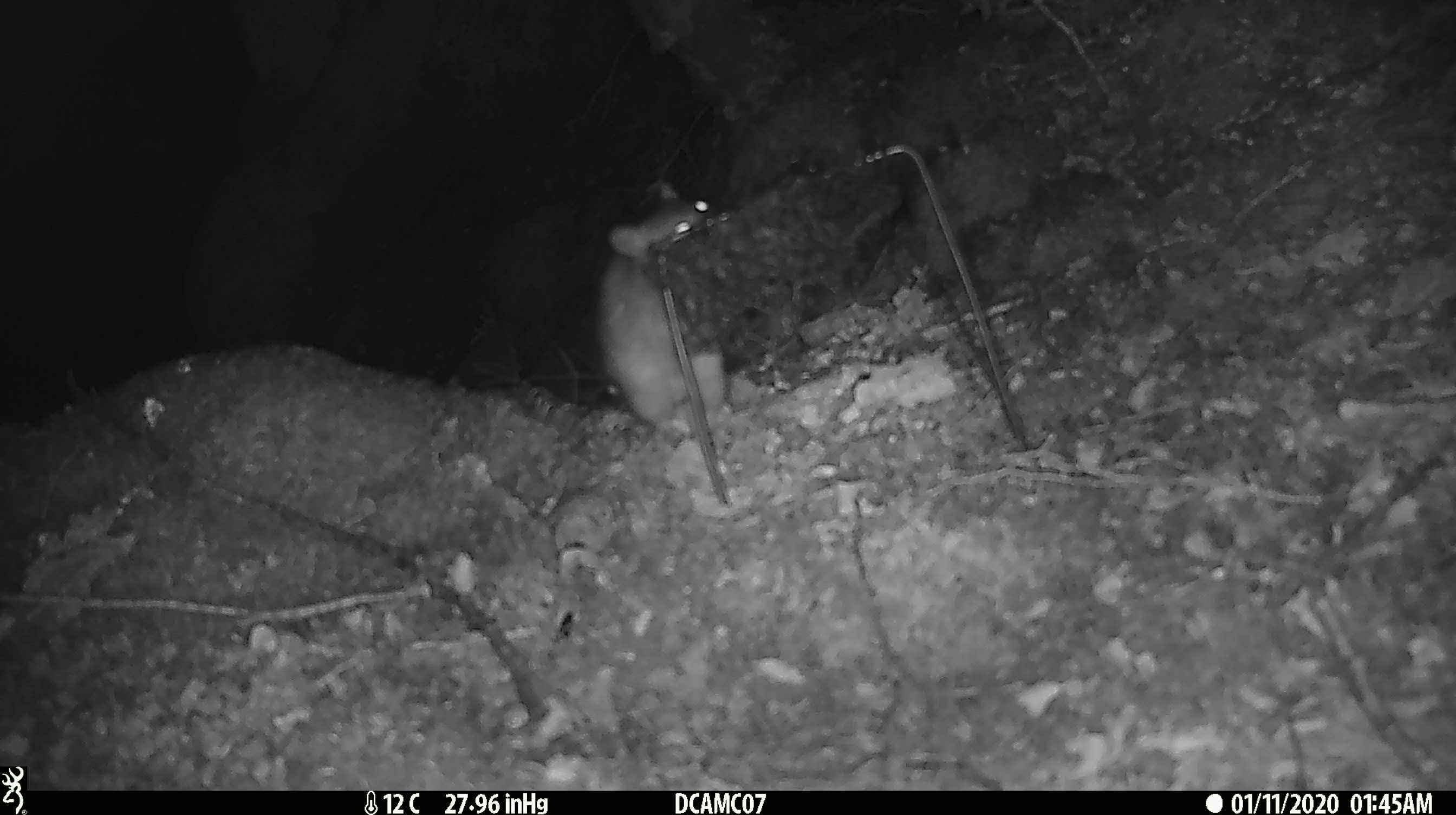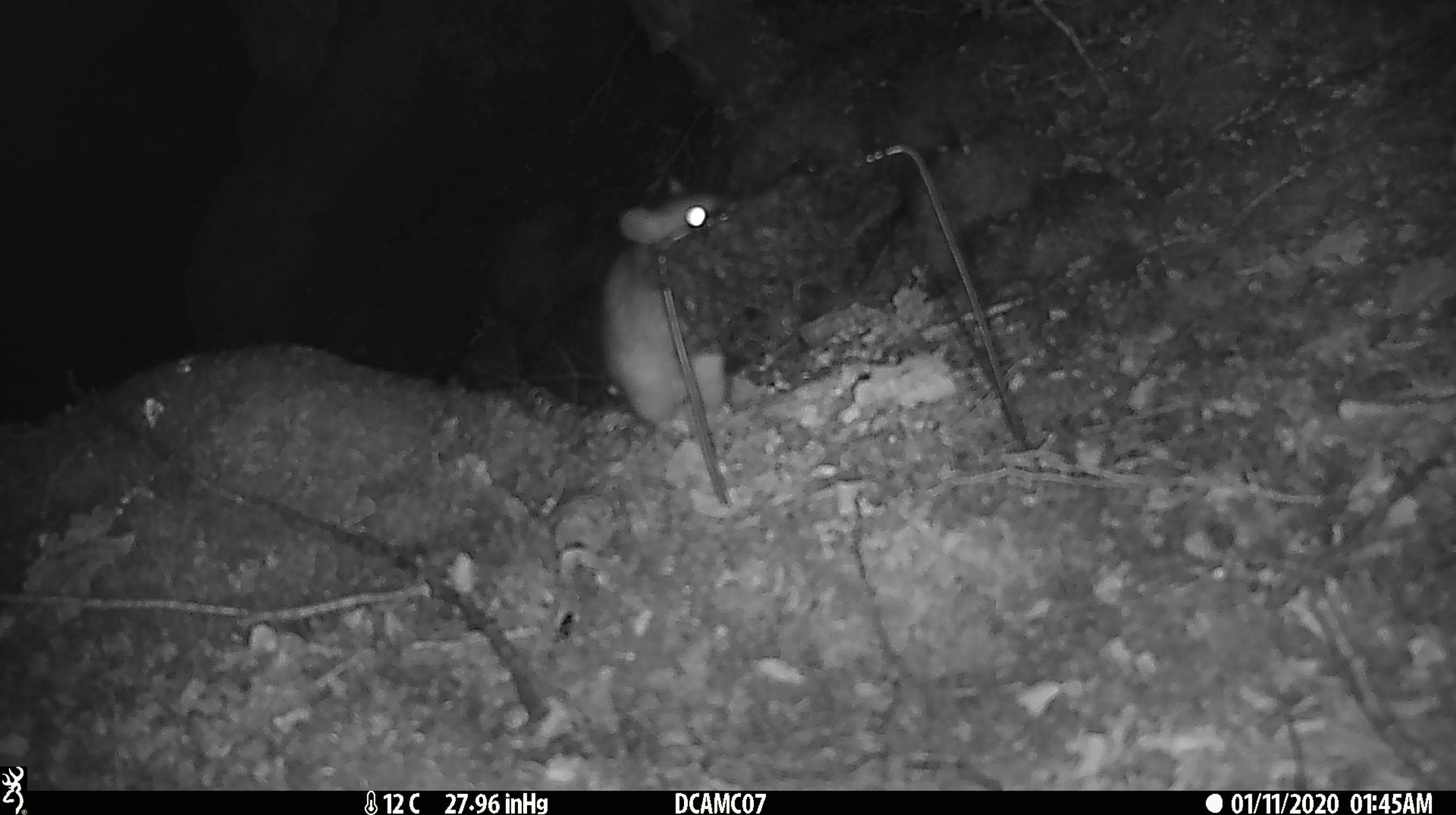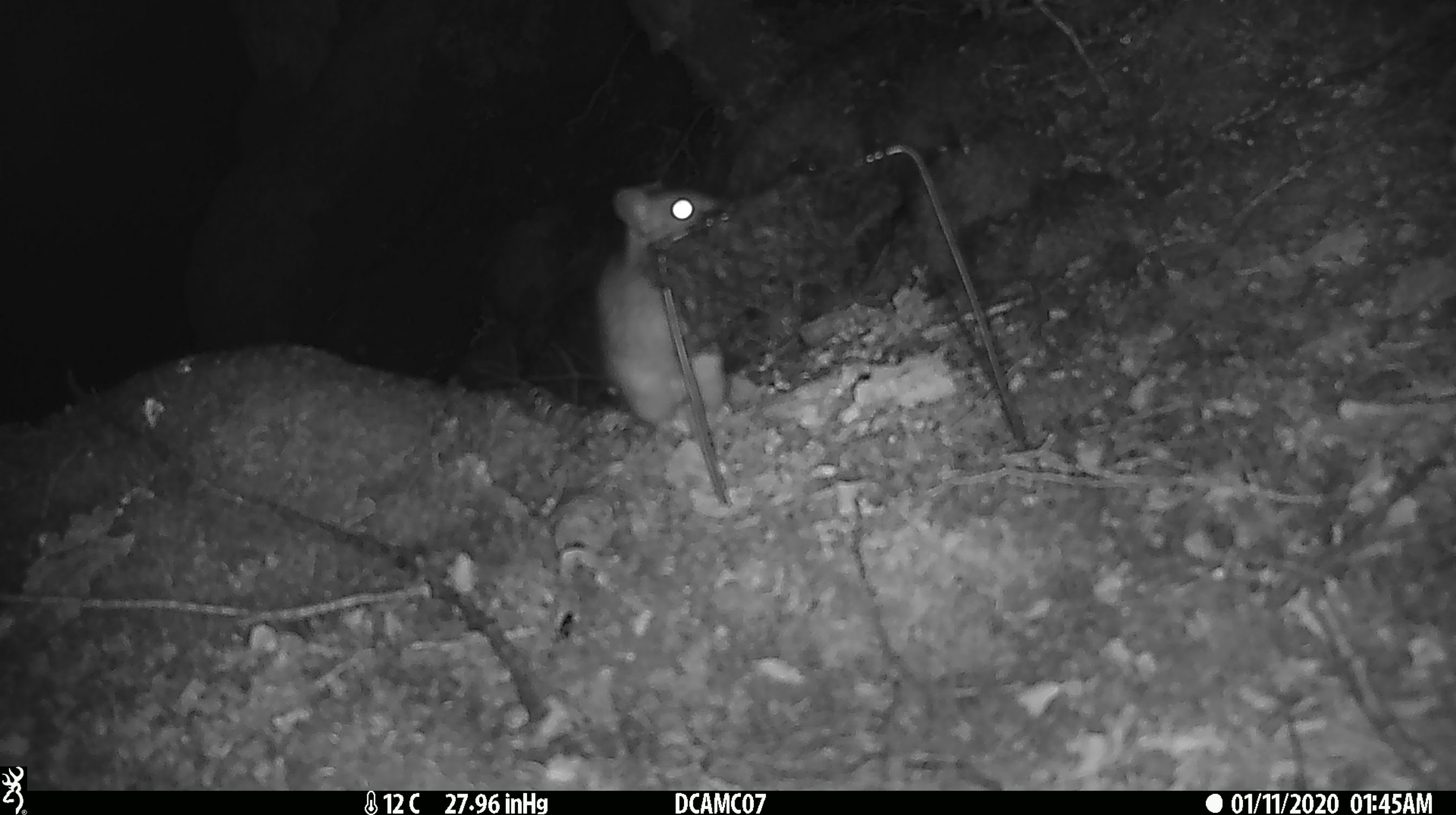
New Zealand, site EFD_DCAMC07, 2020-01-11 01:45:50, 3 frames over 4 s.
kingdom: Animalia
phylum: Chordata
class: Mammalia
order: Rodentia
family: Muridae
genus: Rattus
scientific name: Rattus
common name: rat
Rat (Rattus).